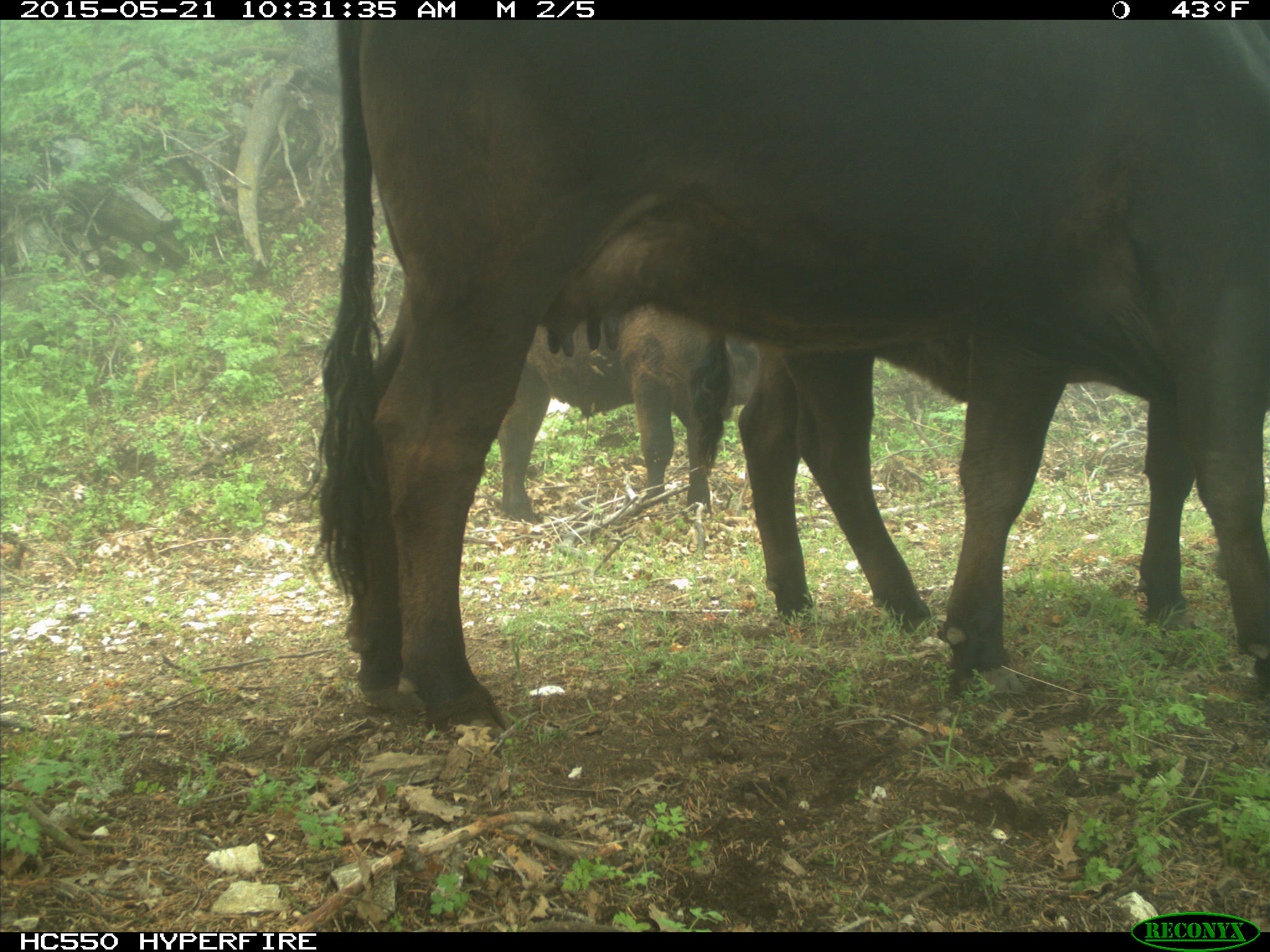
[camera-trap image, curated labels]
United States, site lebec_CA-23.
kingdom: Animalia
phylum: Chordata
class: Mammalia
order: Artiodactyla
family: Bovidae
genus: Bos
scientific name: Bos taurus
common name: domestic cow